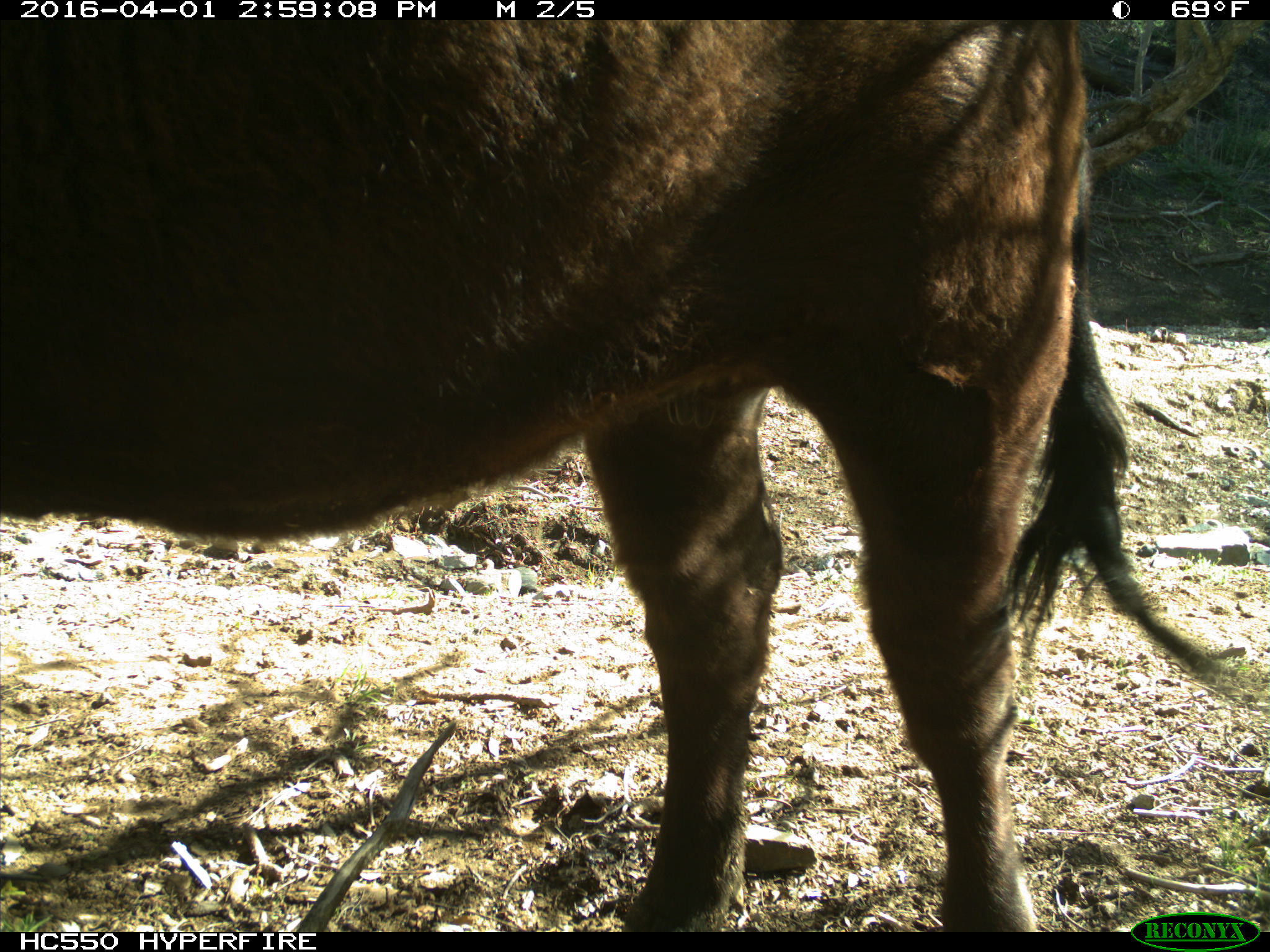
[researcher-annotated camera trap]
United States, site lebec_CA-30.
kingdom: Animalia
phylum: Chordata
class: Mammalia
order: Artiodactyla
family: Bovidae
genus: Bos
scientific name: Bos taurus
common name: domestic cow